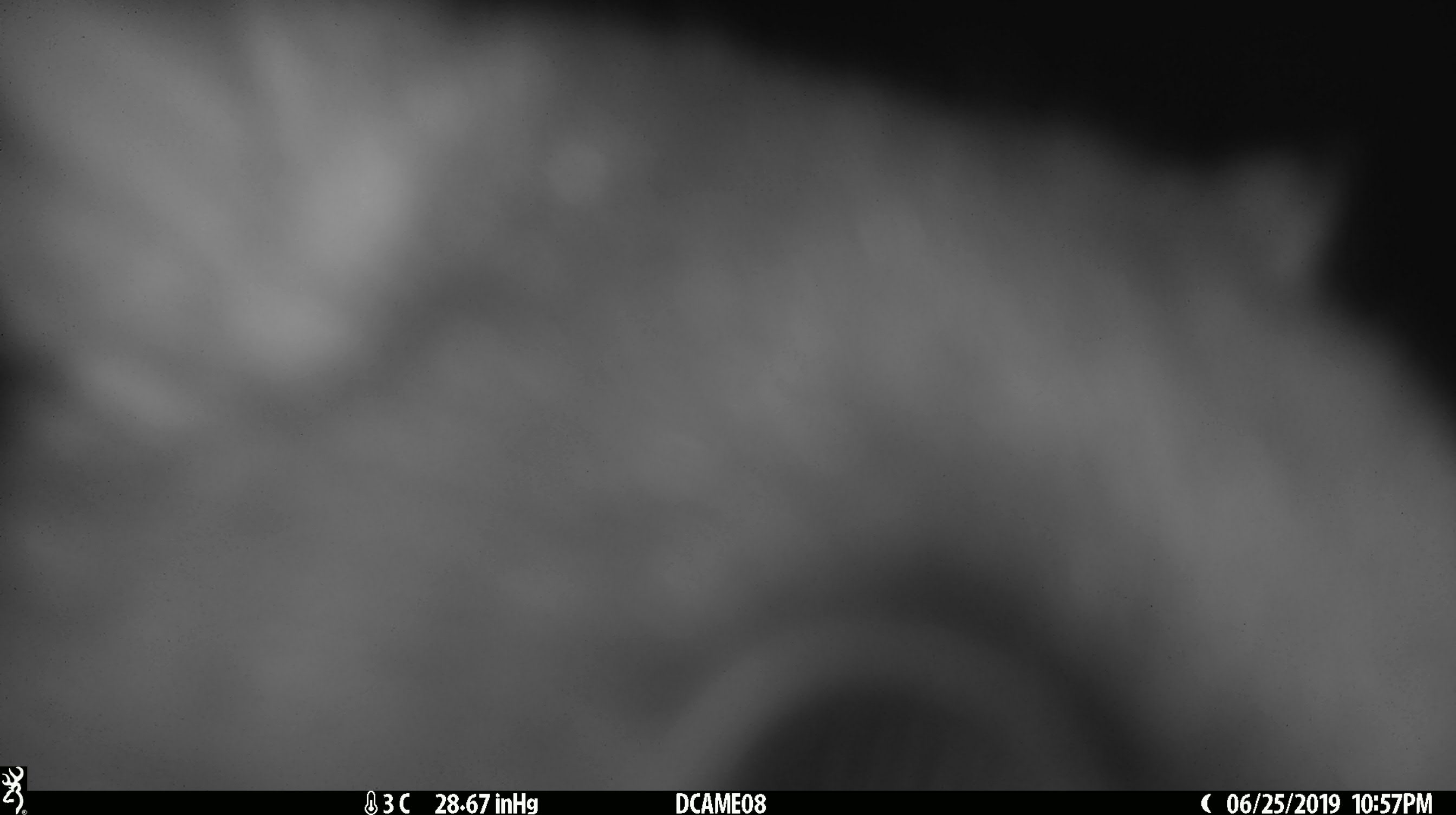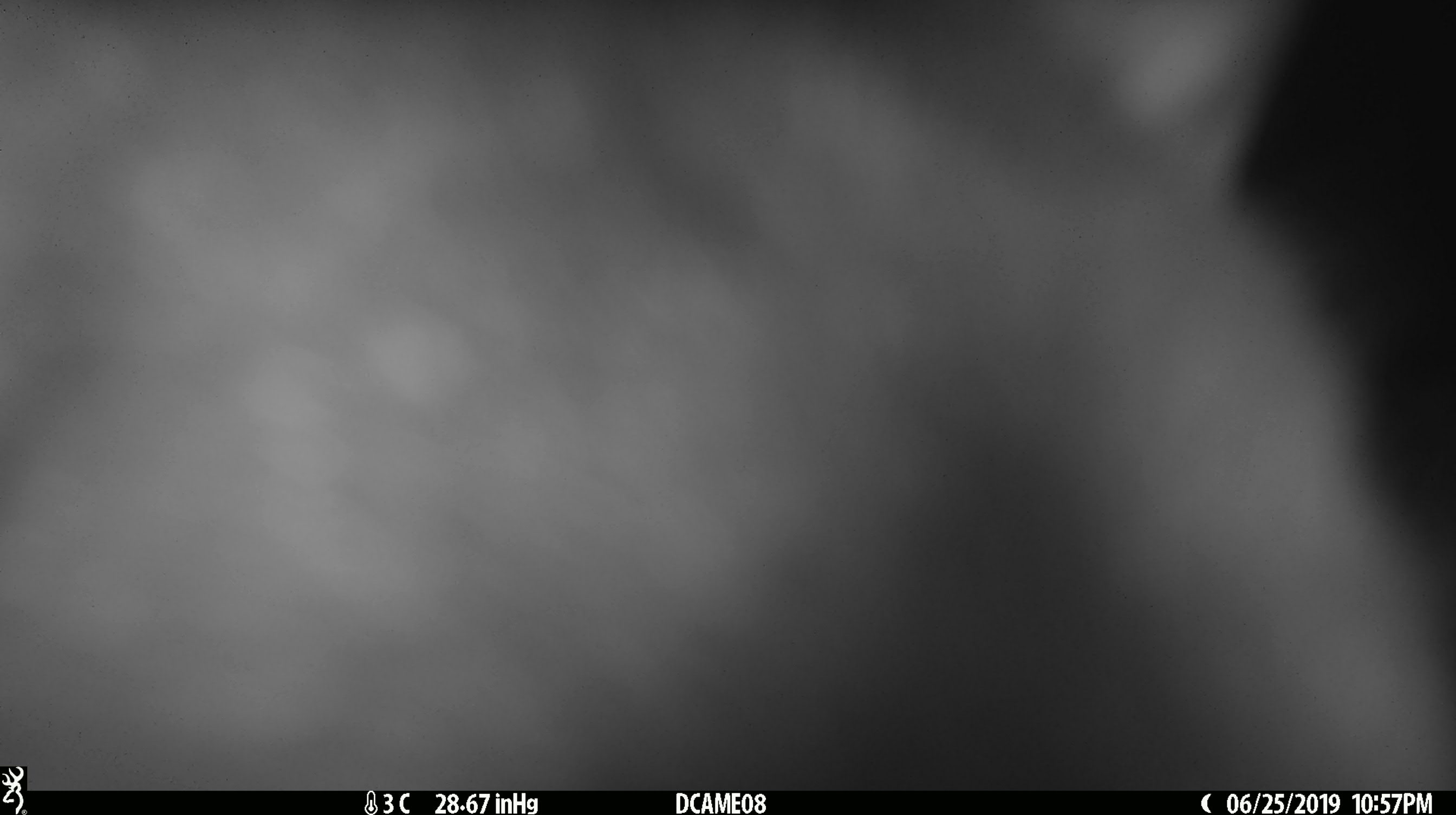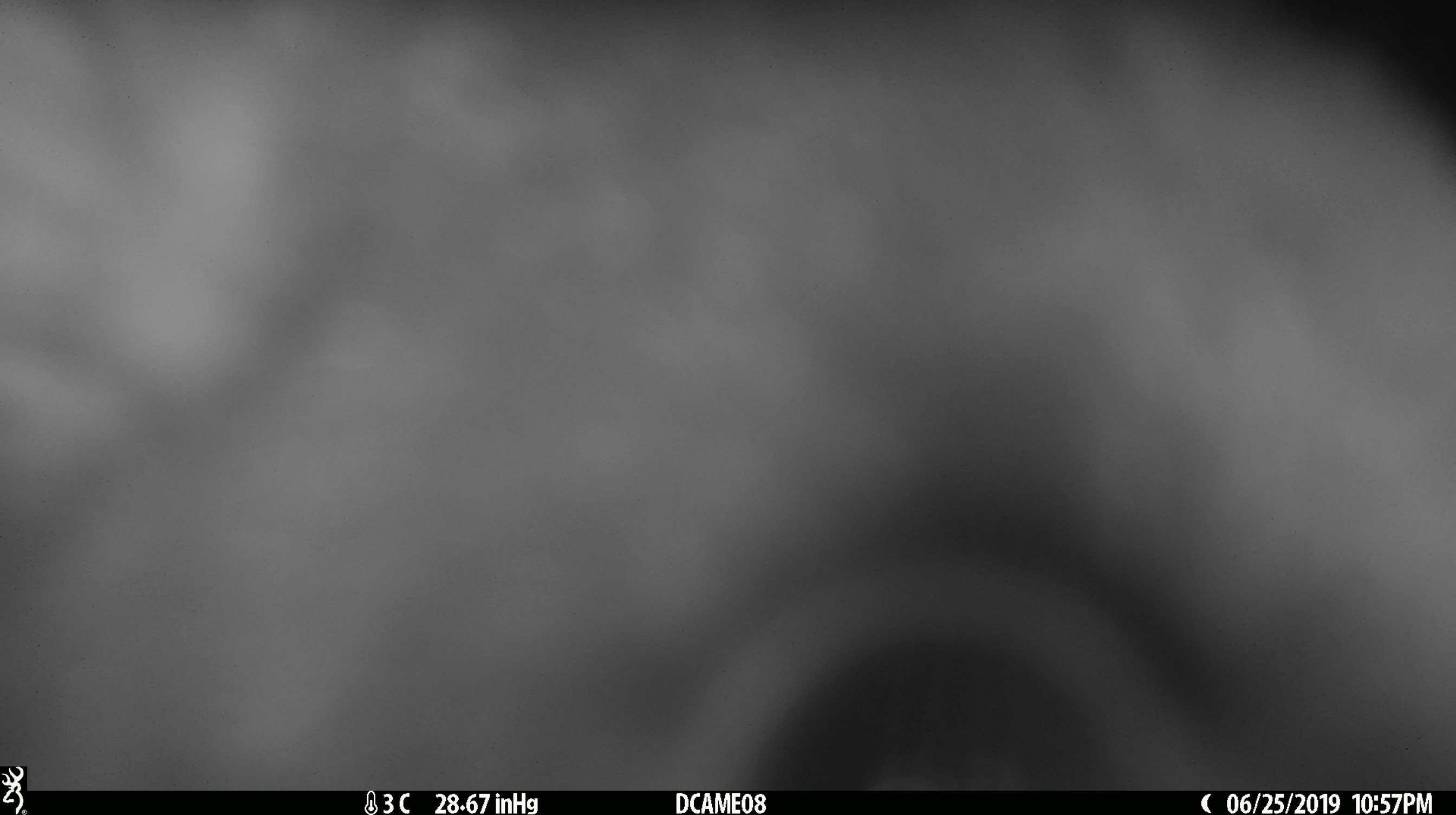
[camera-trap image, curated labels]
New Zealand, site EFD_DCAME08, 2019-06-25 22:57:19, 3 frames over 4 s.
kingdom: Animalia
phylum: Chordata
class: Mammalia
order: Diprotodontia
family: Phalangeridae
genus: Trichosurus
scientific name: Trichosurus vulpecula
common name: common brushtail possum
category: possum